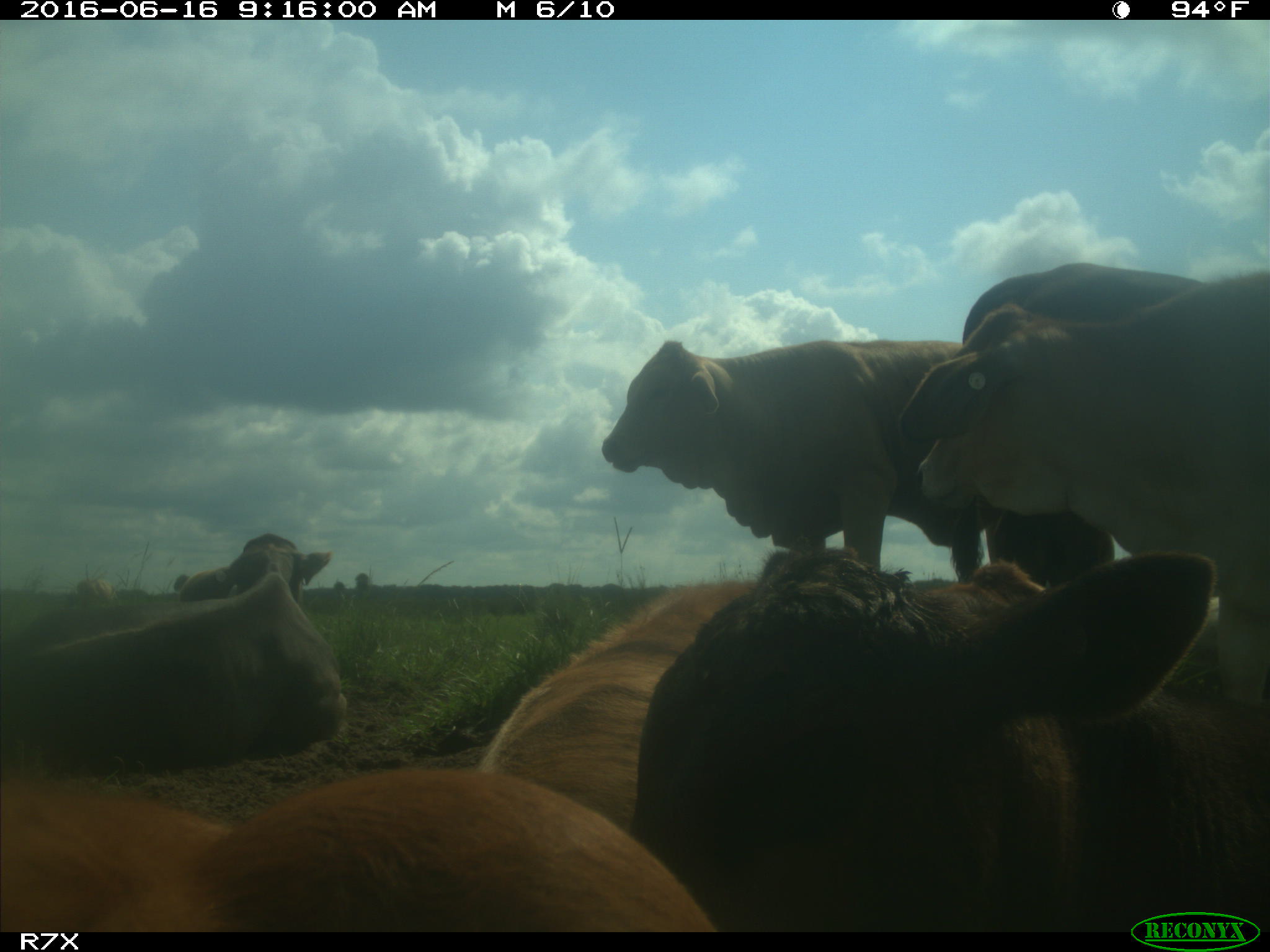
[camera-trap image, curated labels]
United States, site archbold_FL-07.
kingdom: Animalia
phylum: Chordata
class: Mammalia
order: Artiodactyla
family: Bovidae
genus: Bos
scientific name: Bos taurus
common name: domestic cow